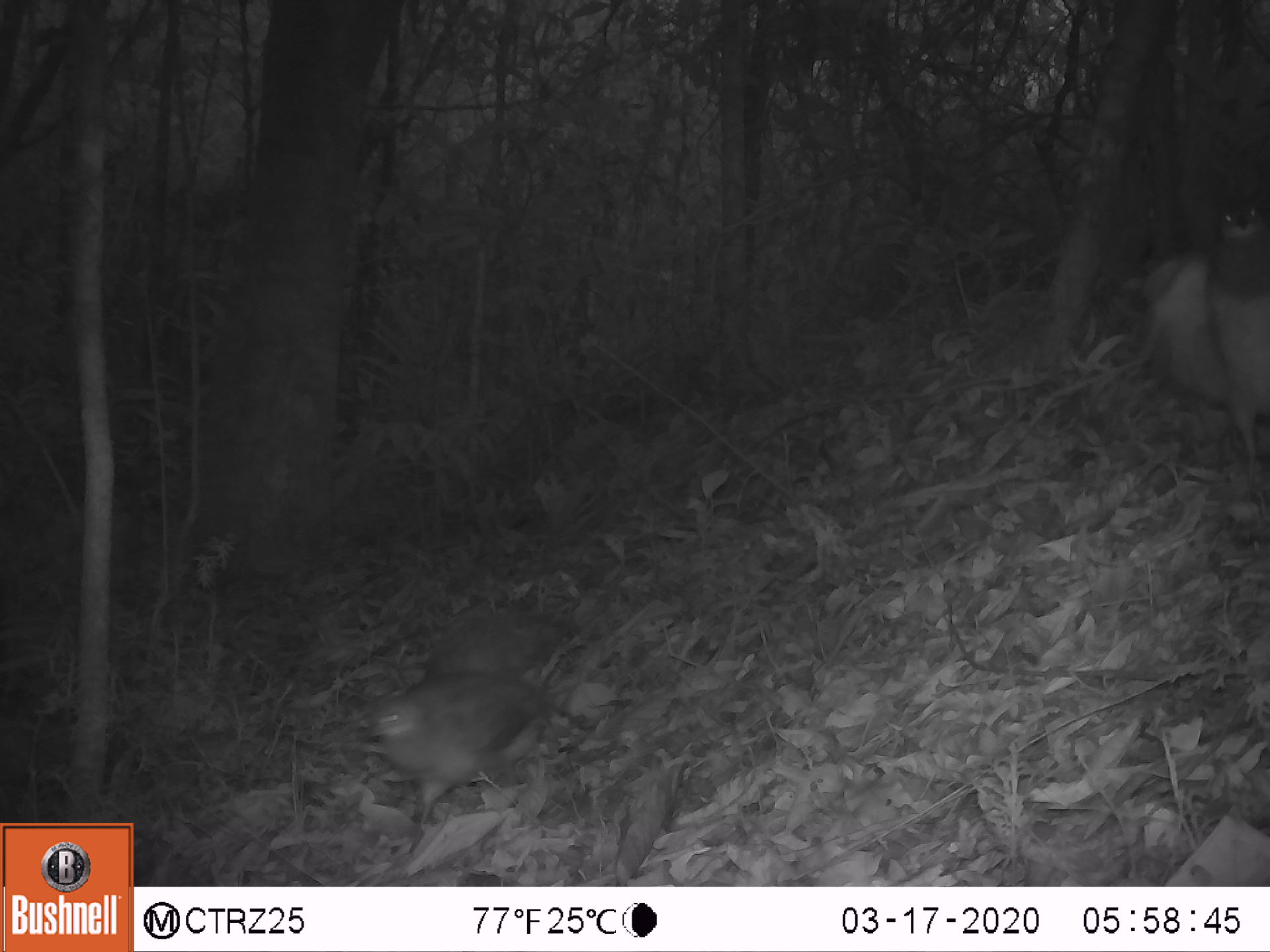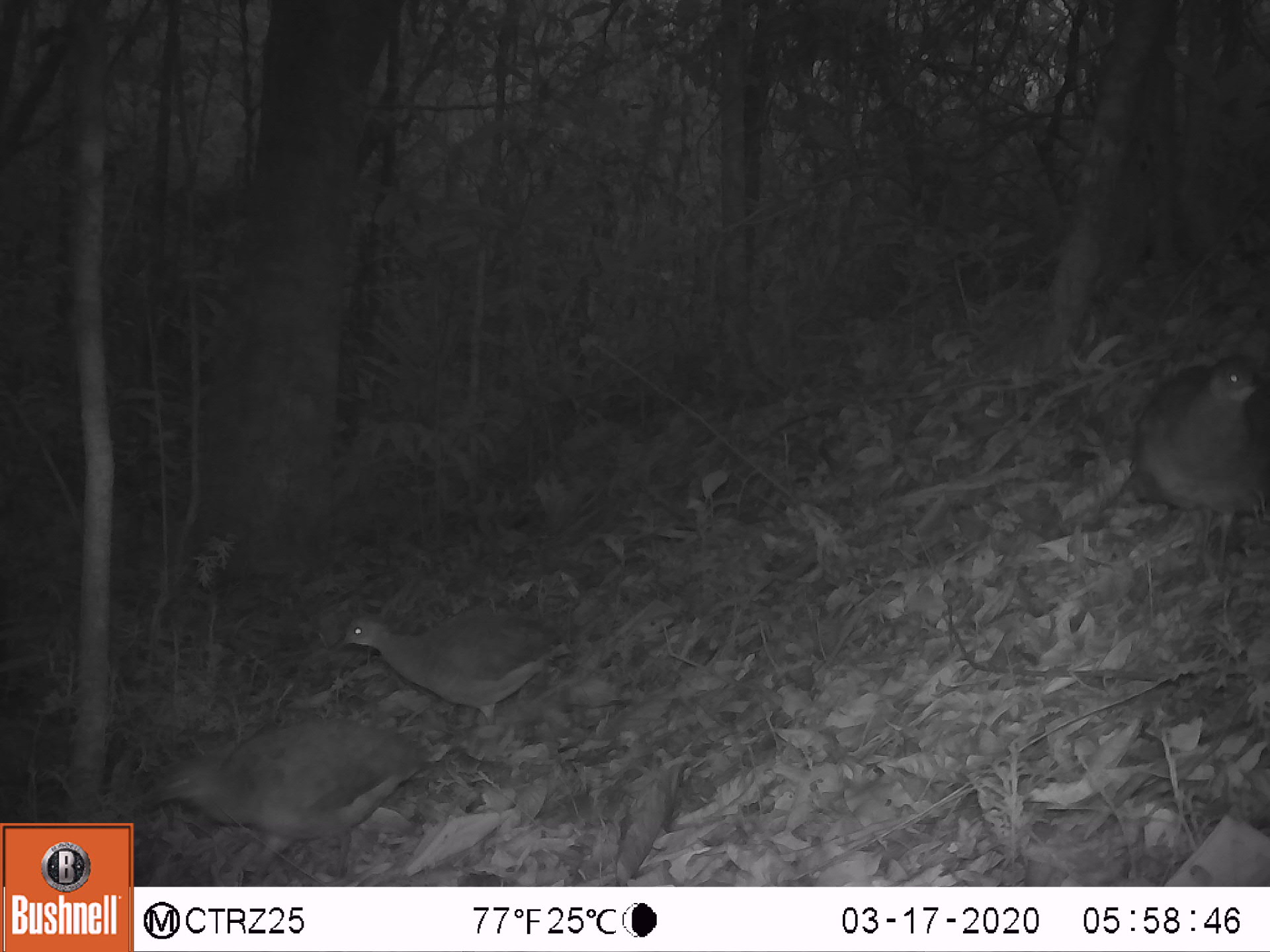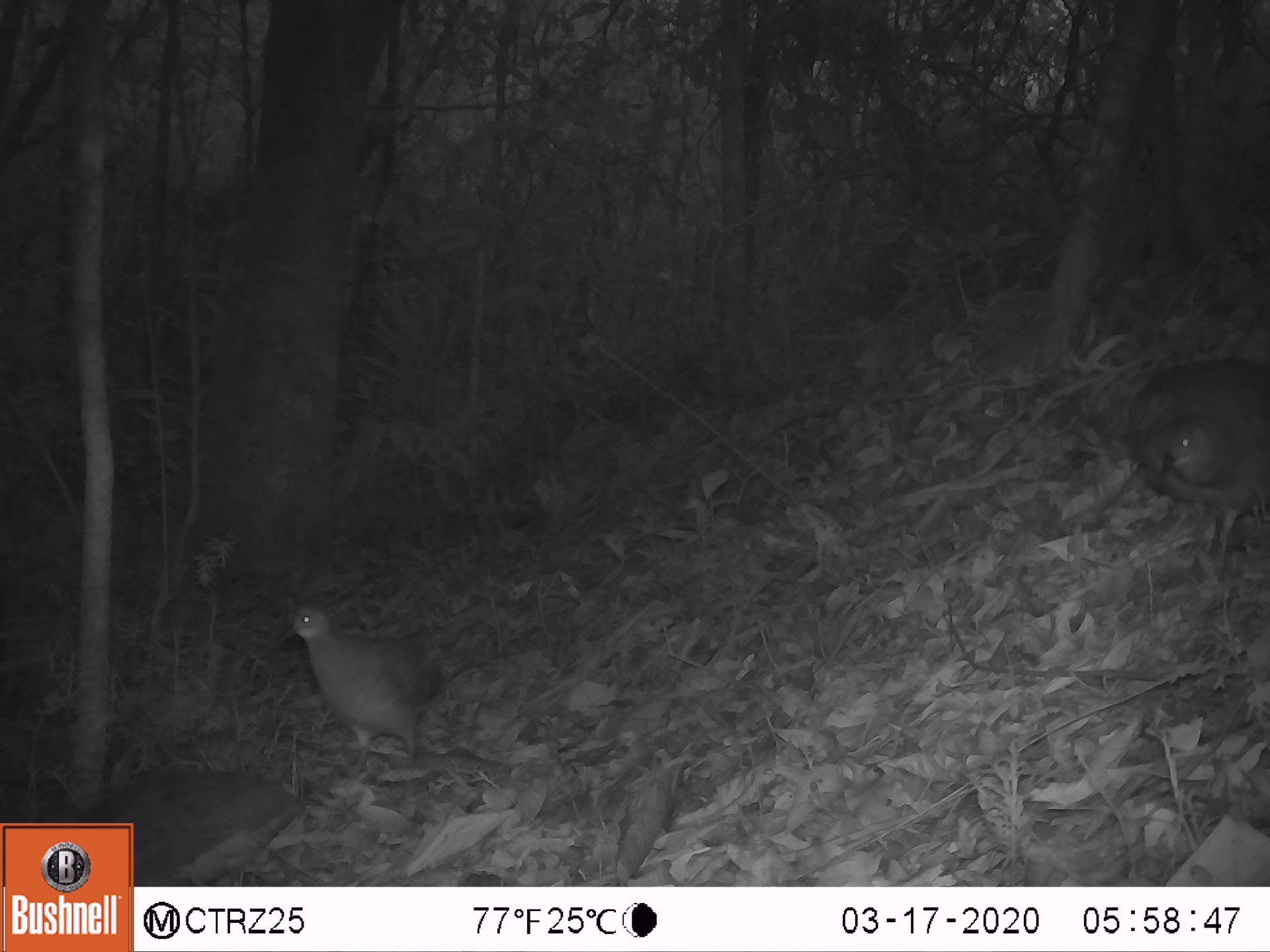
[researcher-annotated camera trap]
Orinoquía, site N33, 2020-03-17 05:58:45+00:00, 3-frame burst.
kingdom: Animalia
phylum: Chordata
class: Aves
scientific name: Aves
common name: bird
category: unknown bird